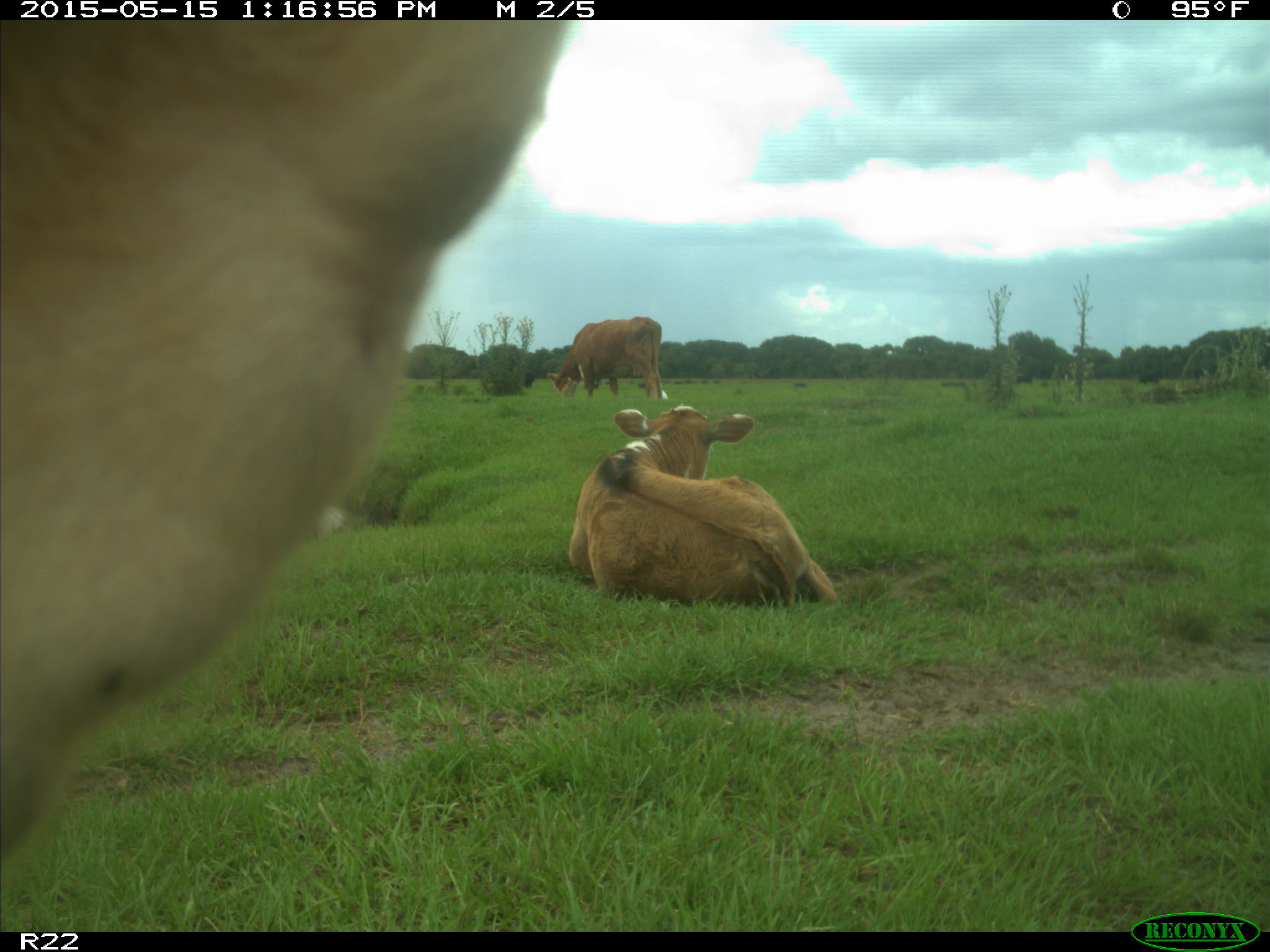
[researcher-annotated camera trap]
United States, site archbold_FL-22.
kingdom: Animalia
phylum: Chordata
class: Mammalia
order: Artiodactyla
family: Bovidae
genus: Bos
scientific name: Bos taurus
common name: domestic cow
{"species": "Bos taurus (domestic cow)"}